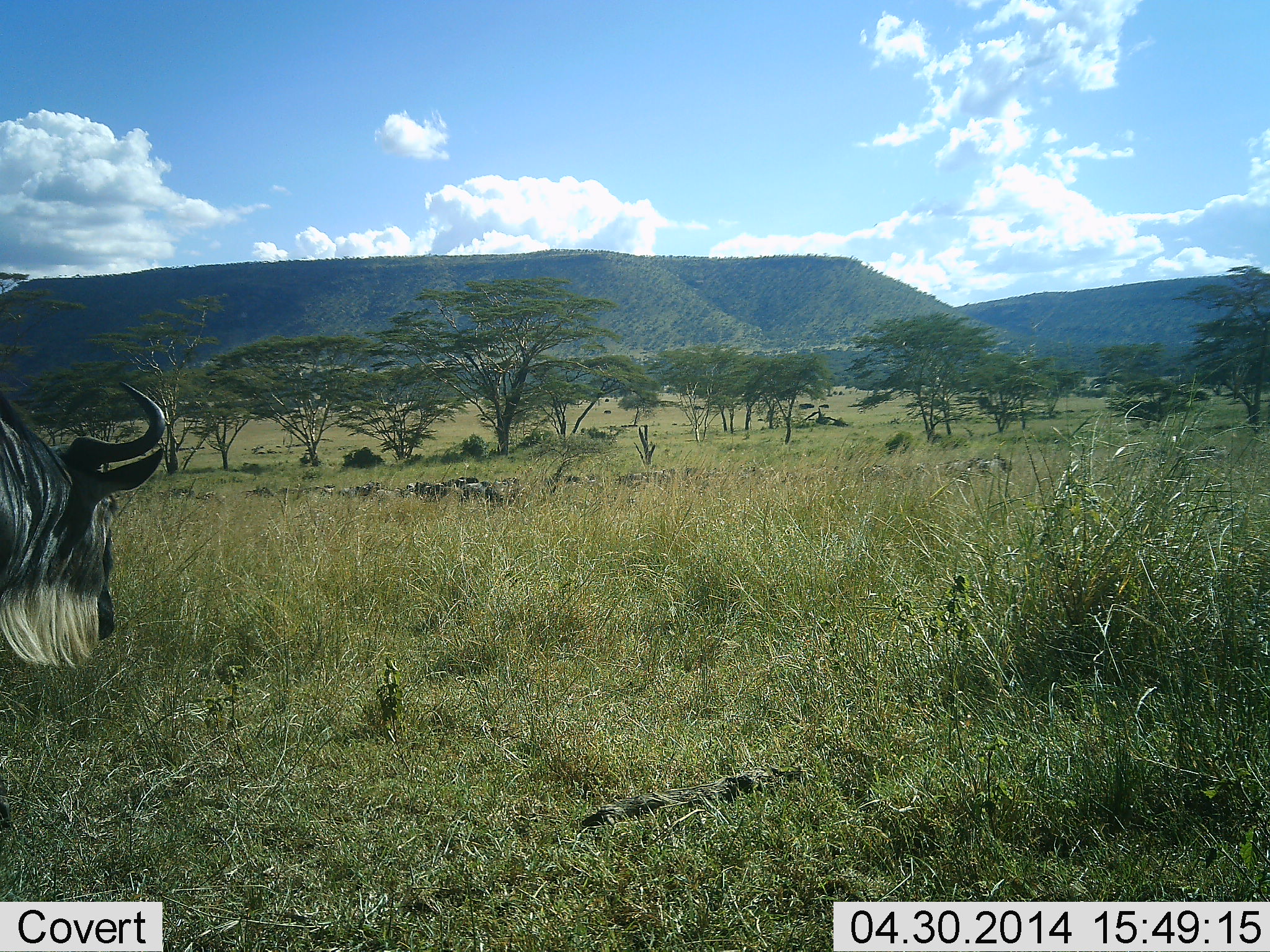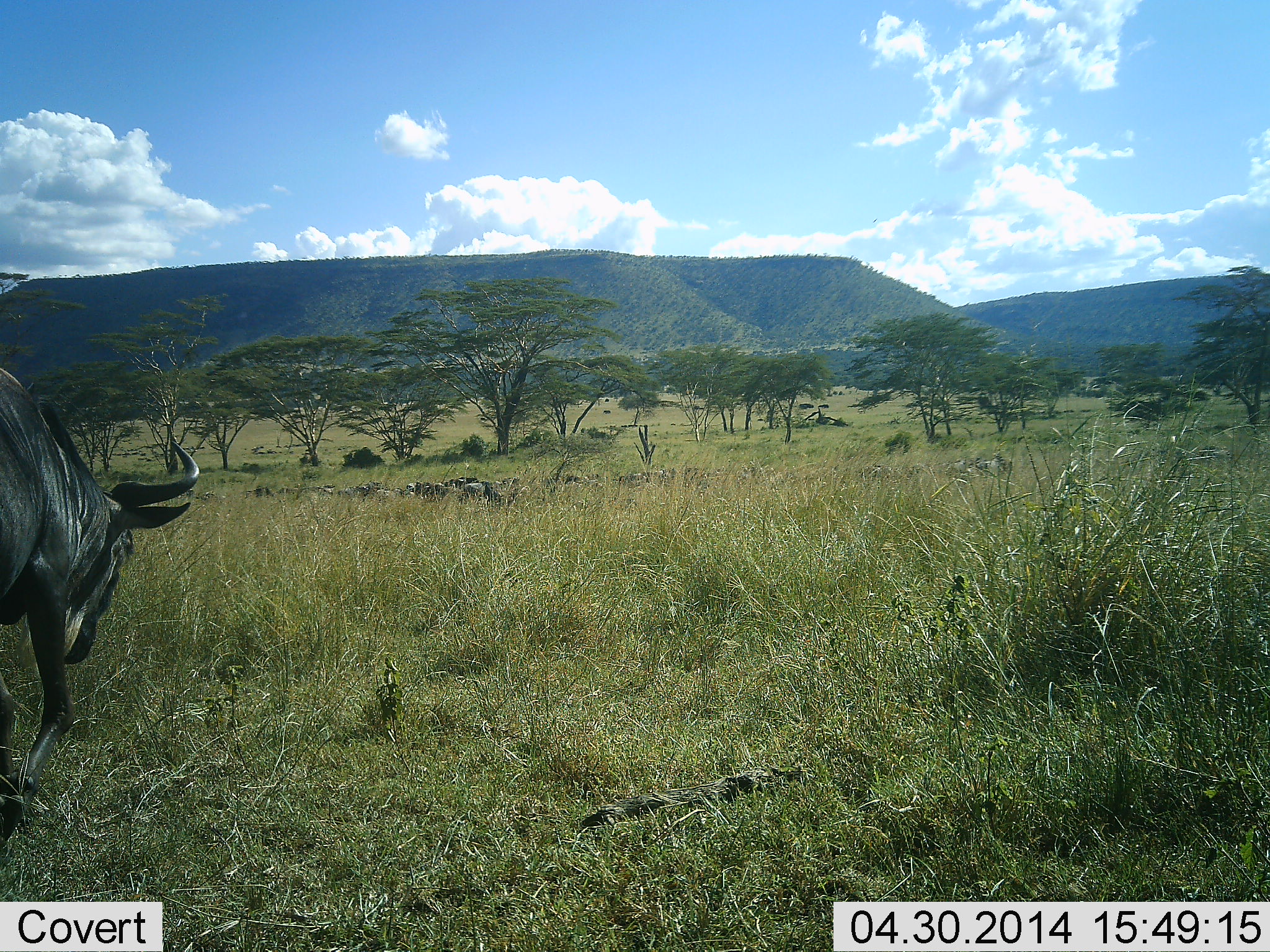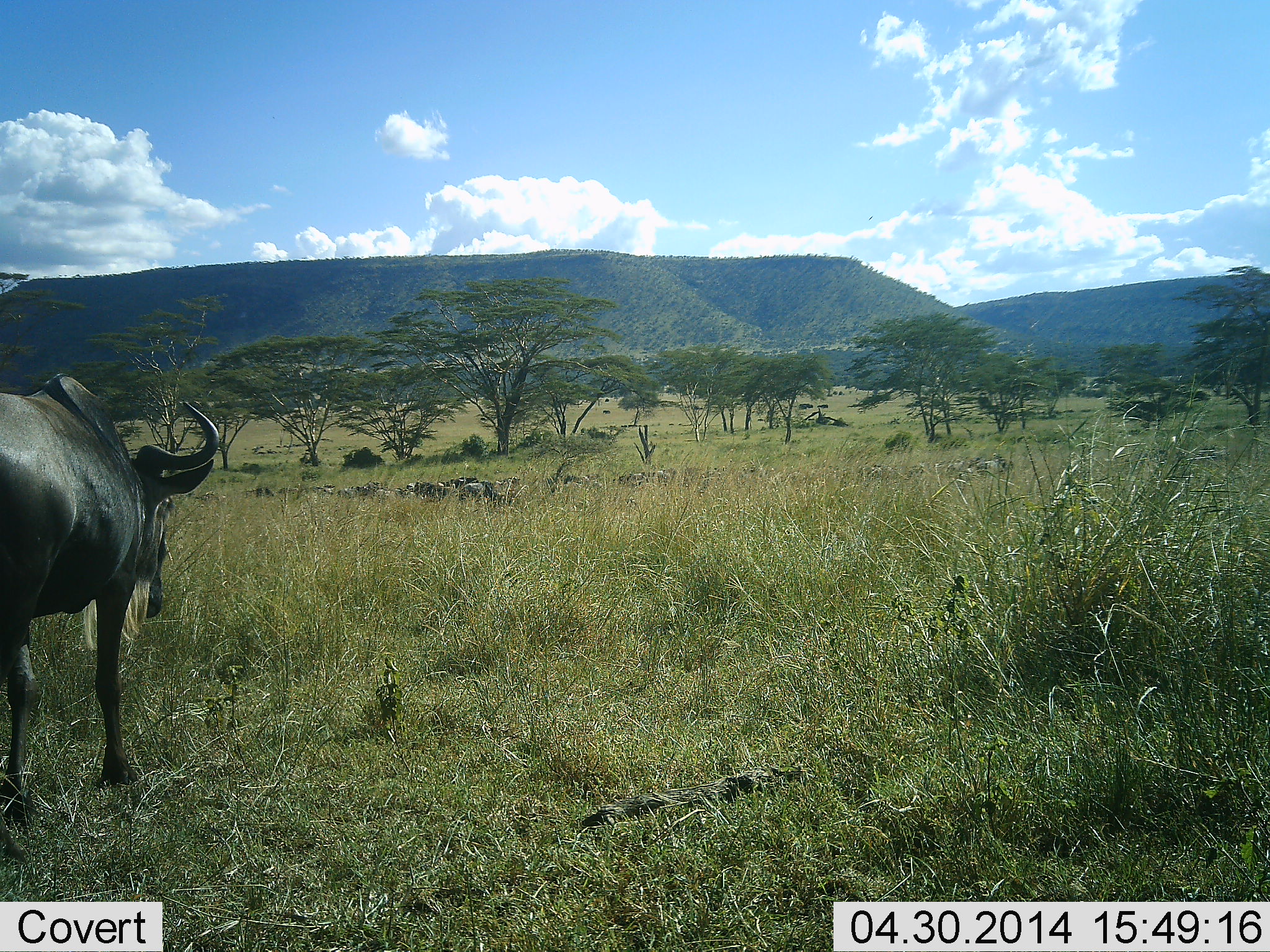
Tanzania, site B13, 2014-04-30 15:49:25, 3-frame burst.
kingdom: Animalia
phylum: Chordata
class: Mammalia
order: Artiodactyla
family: Bovidae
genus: Connochaetes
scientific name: Connochaetes taurinus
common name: blue wildebeest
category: wildebeest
Wildebeest (blue wildebeest) (Connochaetes taurinus), count 1. Behavior (volunteer vote fractions): standing 20%, resting 10%, moving 90%, interacting 0%. Young present (vote fraction): 0%. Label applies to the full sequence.